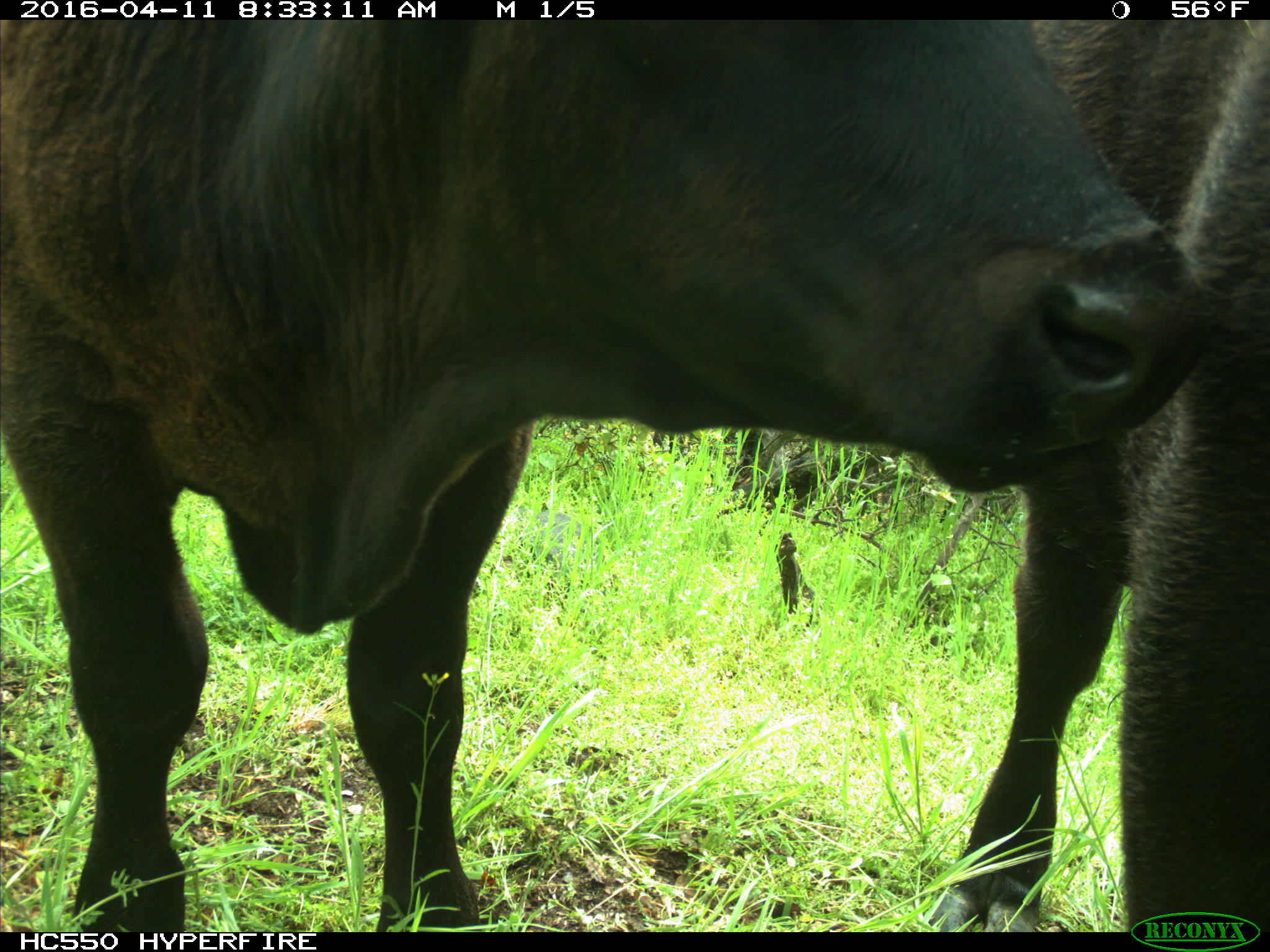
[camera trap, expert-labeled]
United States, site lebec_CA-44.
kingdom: Animalia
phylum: Chordata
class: Mammalia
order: Artiodactyla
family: Bovidae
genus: Bos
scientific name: Bos taurus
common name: domestic cow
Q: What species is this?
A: Bos taurus (domestic cow).